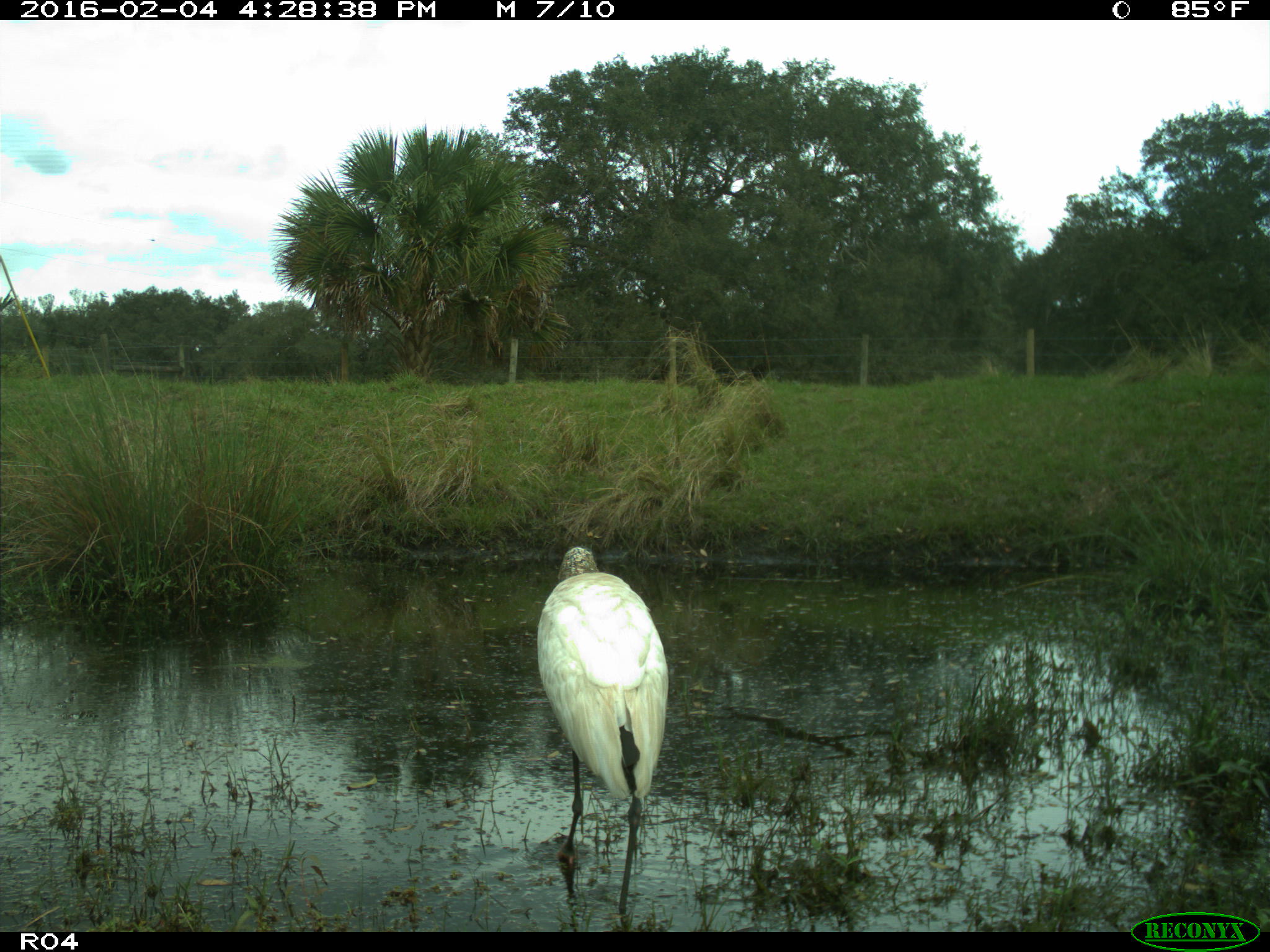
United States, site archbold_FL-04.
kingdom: Animalia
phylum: Chordata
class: Aves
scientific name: Aves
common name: birds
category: unidentified bird